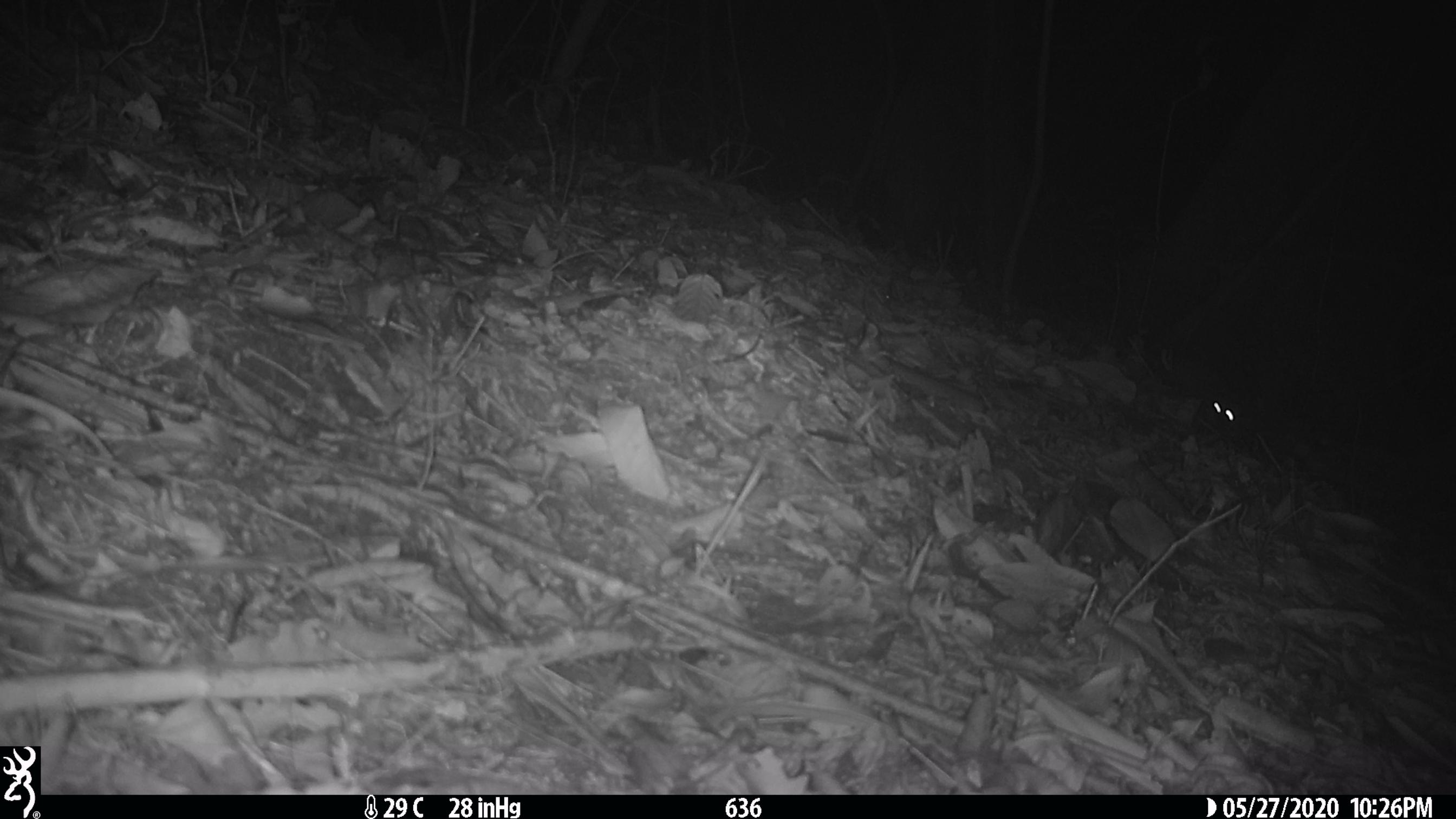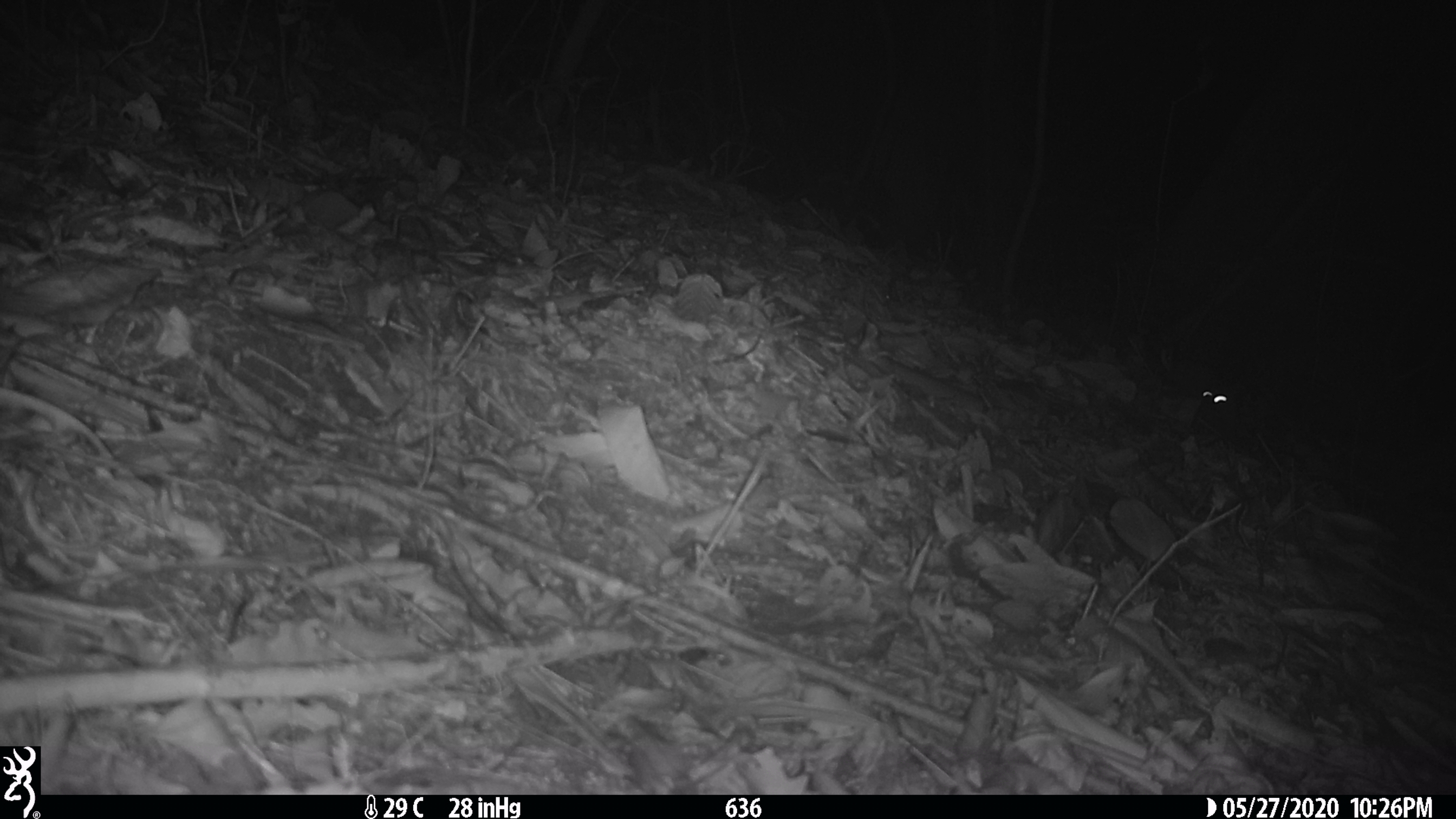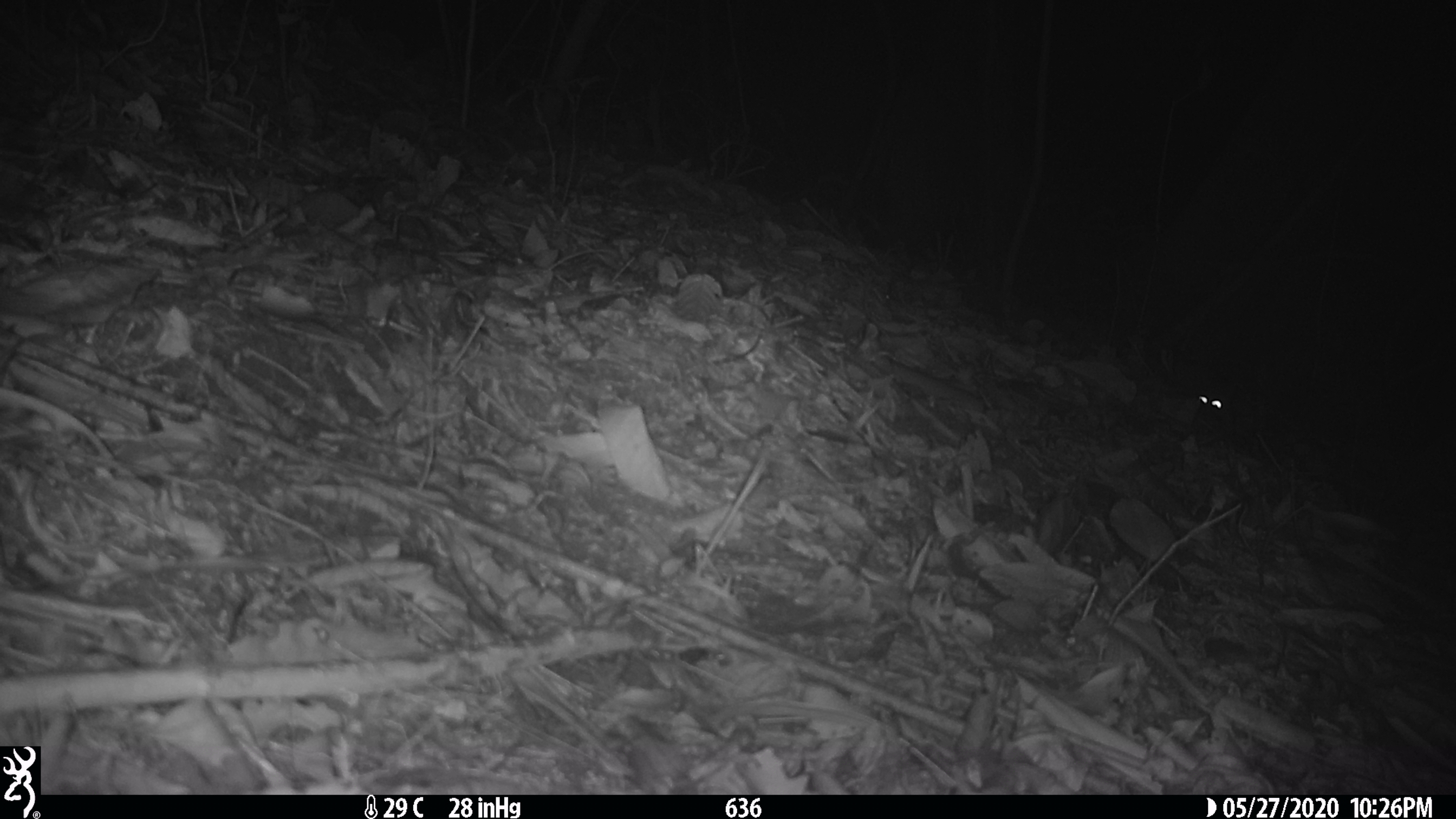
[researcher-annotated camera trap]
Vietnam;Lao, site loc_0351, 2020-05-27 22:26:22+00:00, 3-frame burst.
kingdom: Animalia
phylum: Chordata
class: Mammalia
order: Carnivora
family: Mustelidae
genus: Melogale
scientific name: Melogale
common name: ferret badger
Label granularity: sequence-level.